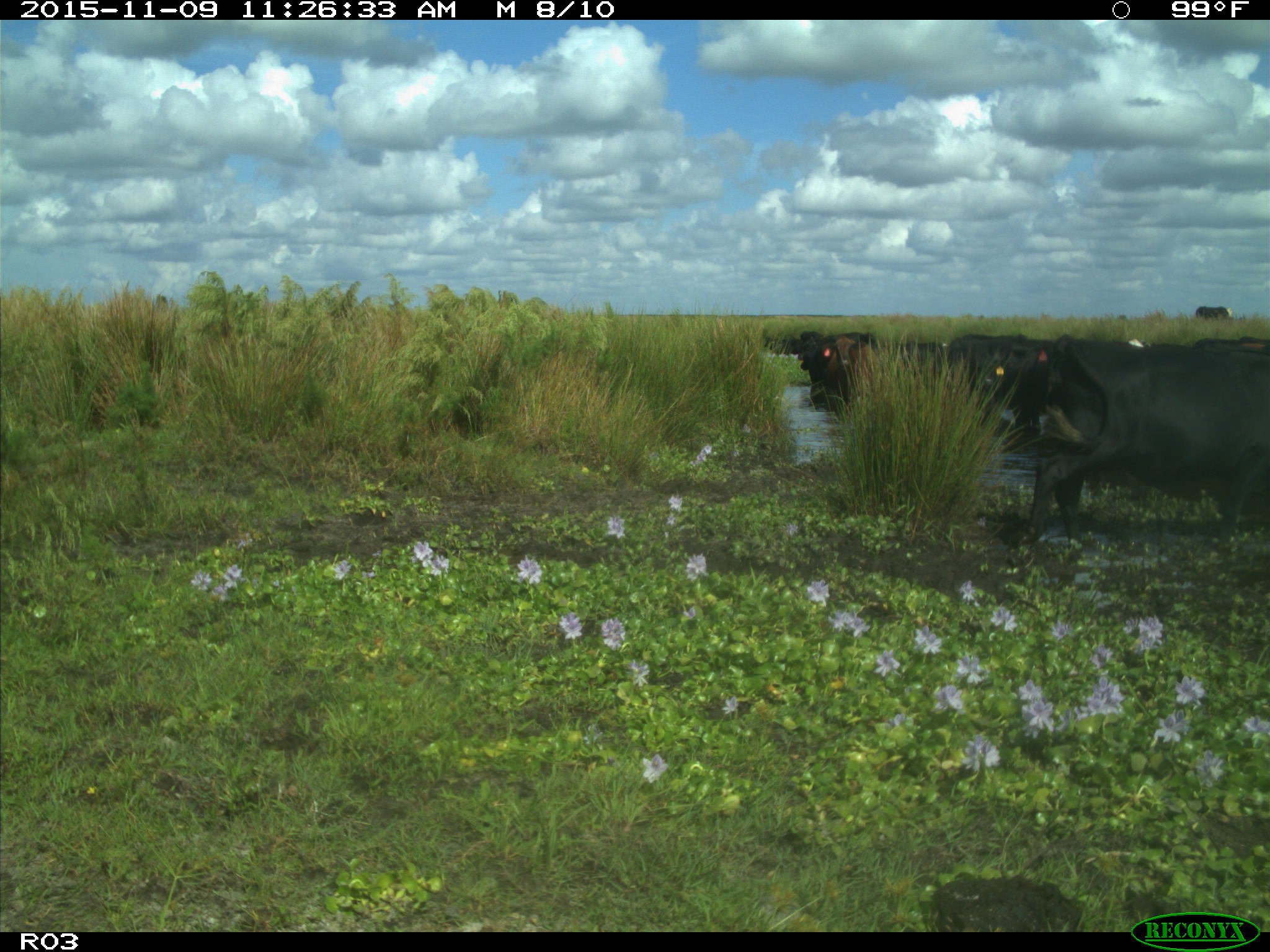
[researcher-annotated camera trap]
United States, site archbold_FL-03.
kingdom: Animalia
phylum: Chordata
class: Mammalia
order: Artiodactyla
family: Bovidae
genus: Bos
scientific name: Bos taurus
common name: domestic cow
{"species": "Bos taurus (domestic cow)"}